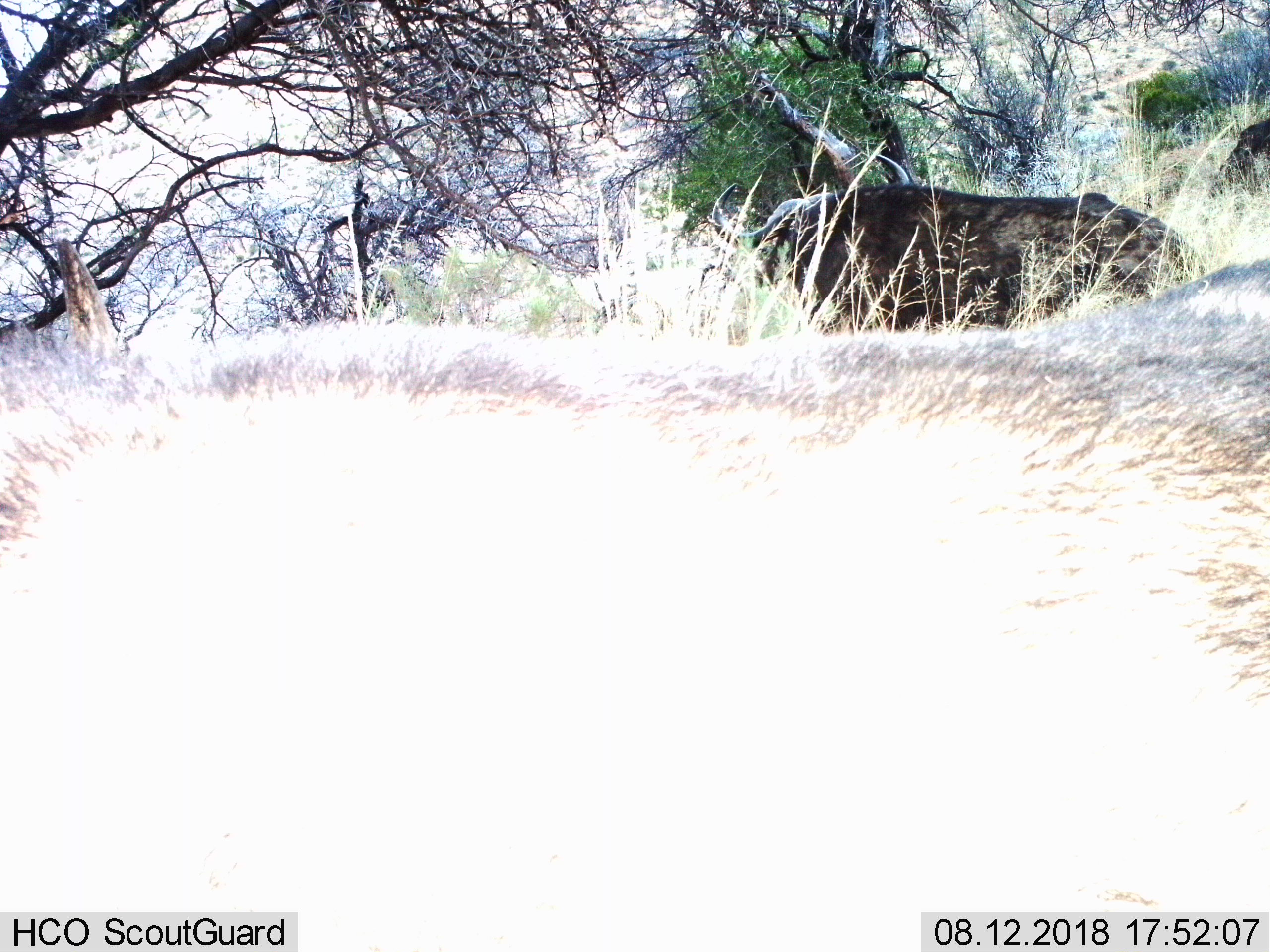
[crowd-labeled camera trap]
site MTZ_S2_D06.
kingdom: Animalia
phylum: Chordata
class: Mammalia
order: Artiodactyla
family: Bovidae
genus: Syncerus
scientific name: Syncerus caffer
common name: african buffalo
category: buffalo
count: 2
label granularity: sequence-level